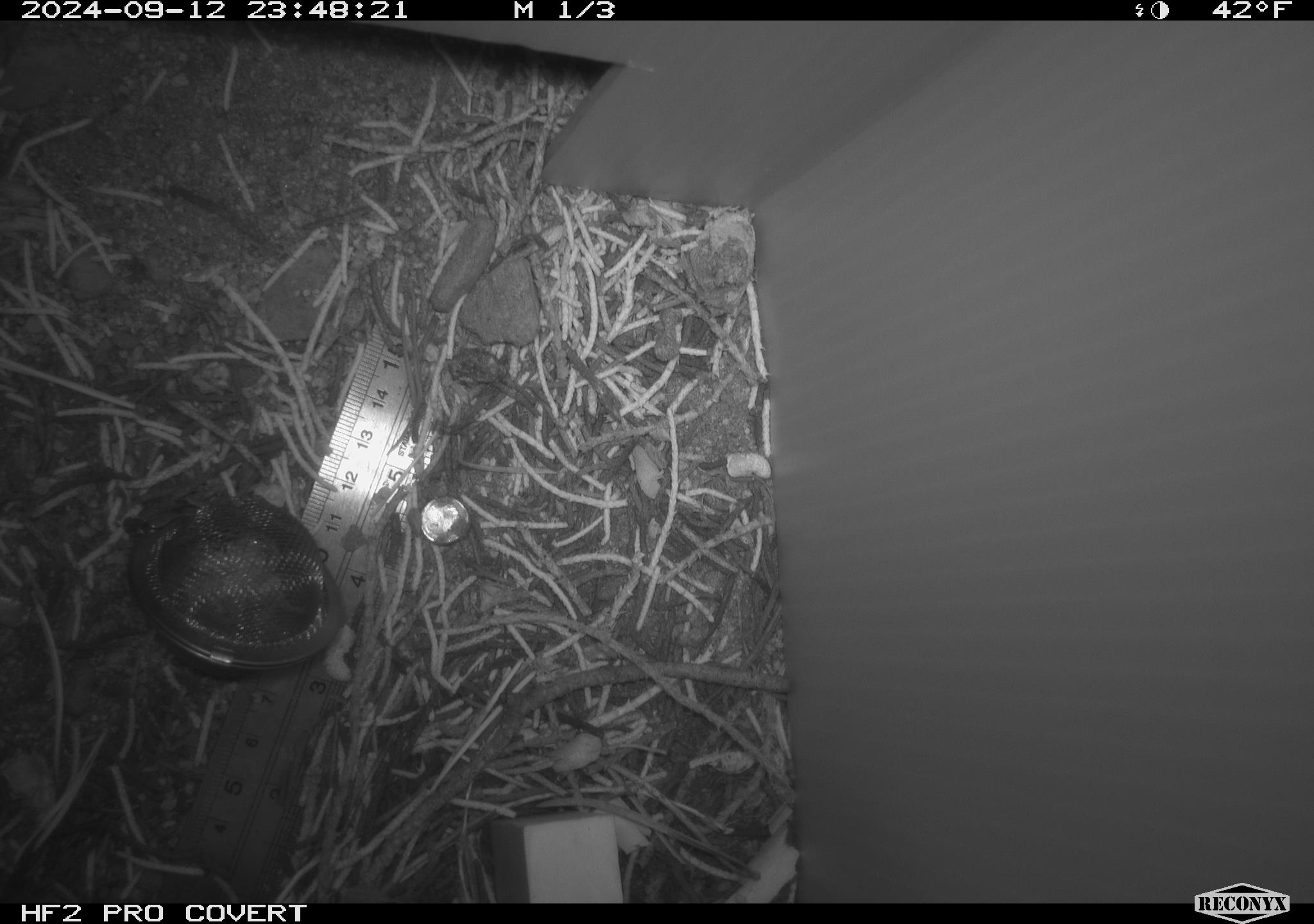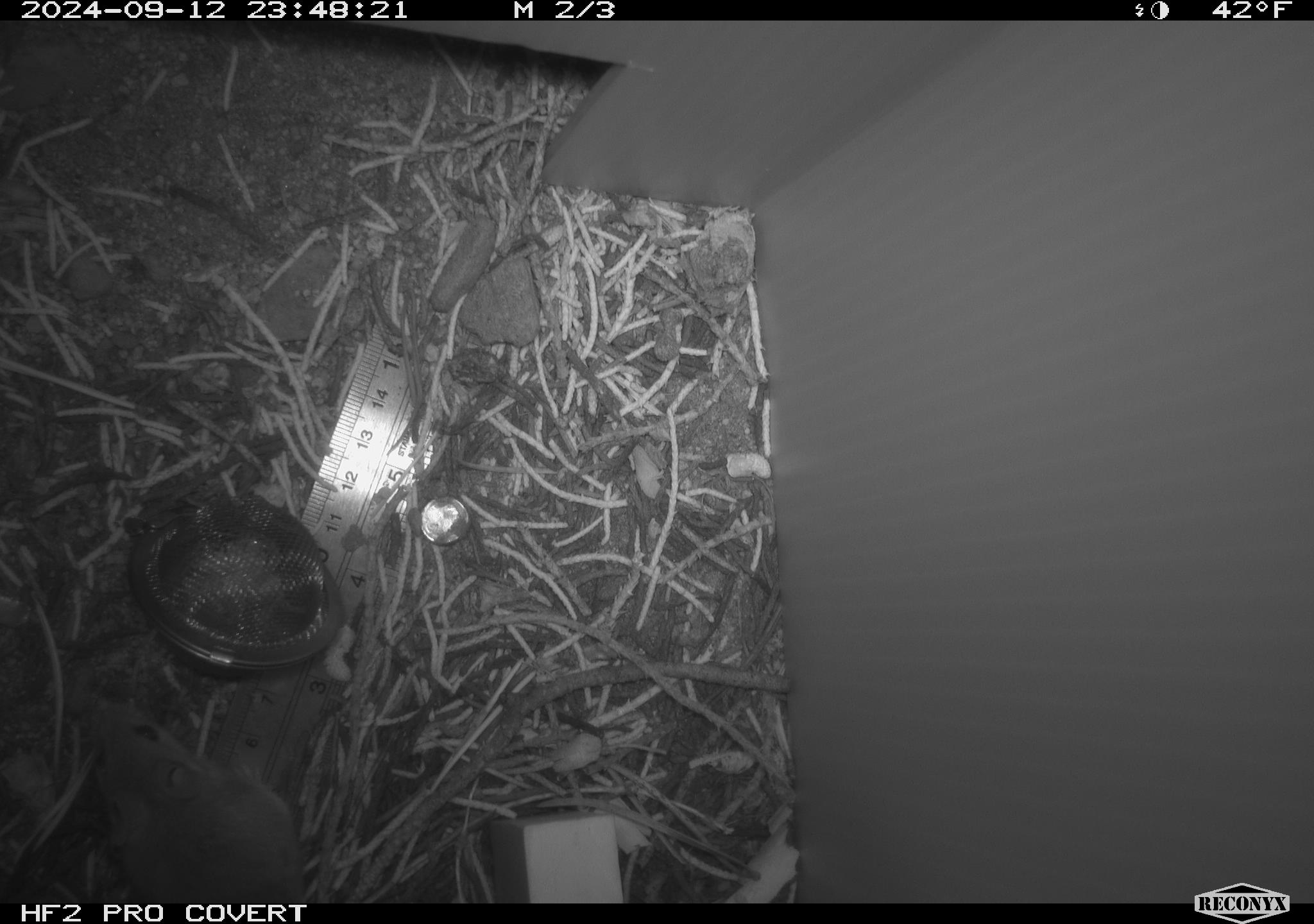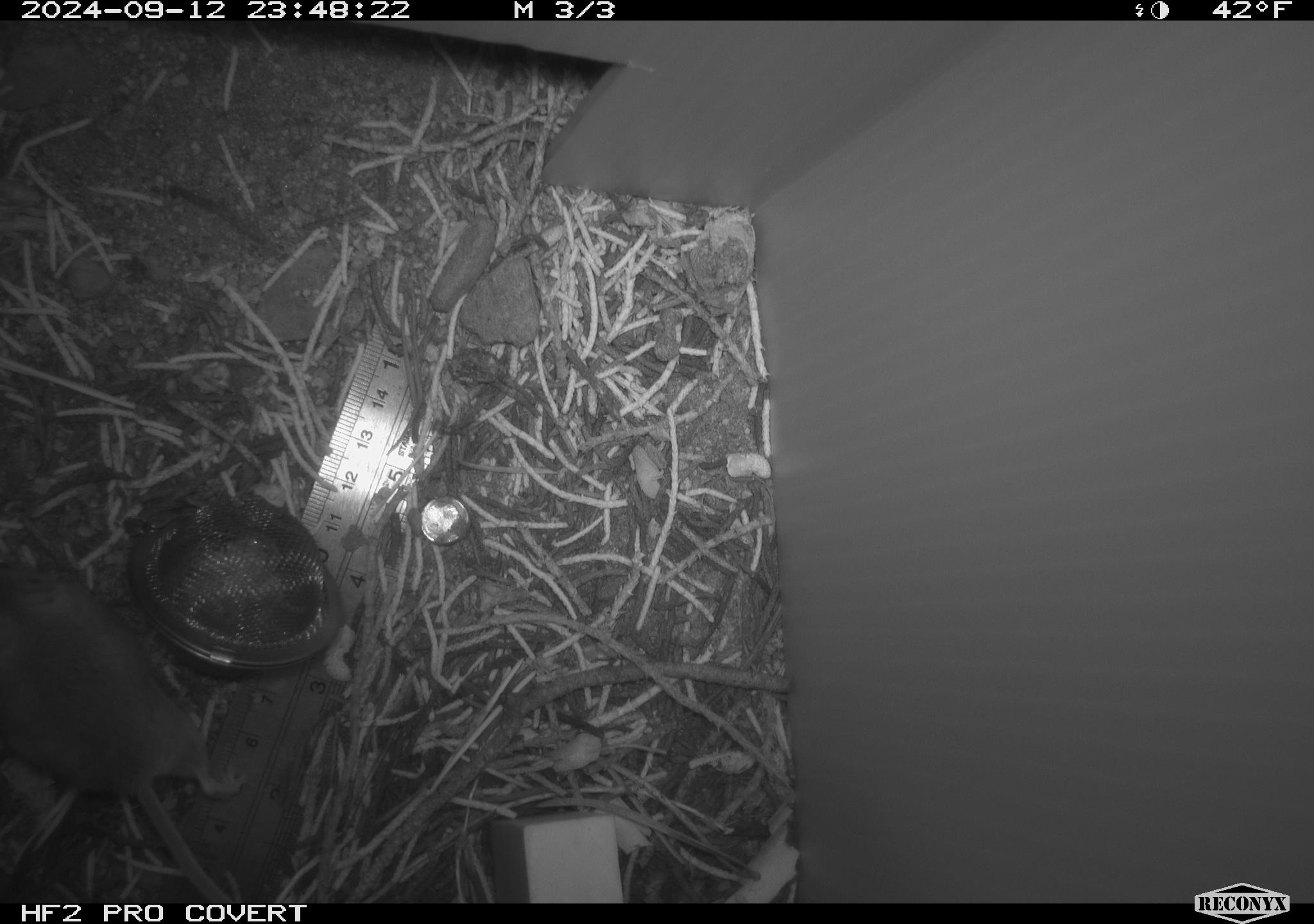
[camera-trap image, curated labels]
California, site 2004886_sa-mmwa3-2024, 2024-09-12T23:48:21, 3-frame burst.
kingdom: Animalia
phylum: Chordata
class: Mammalia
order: Rodentia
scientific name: Rodentia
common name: mouse species